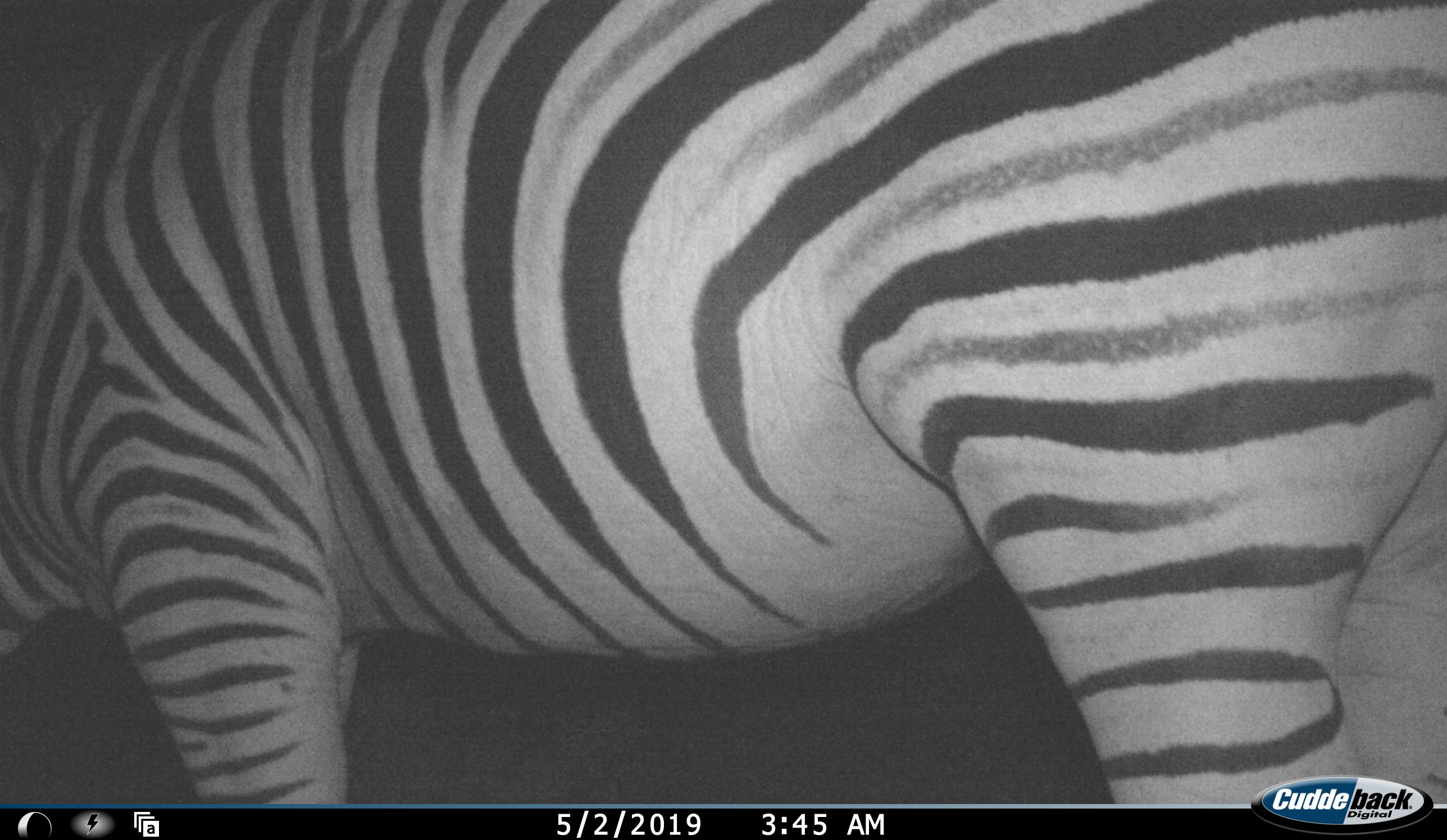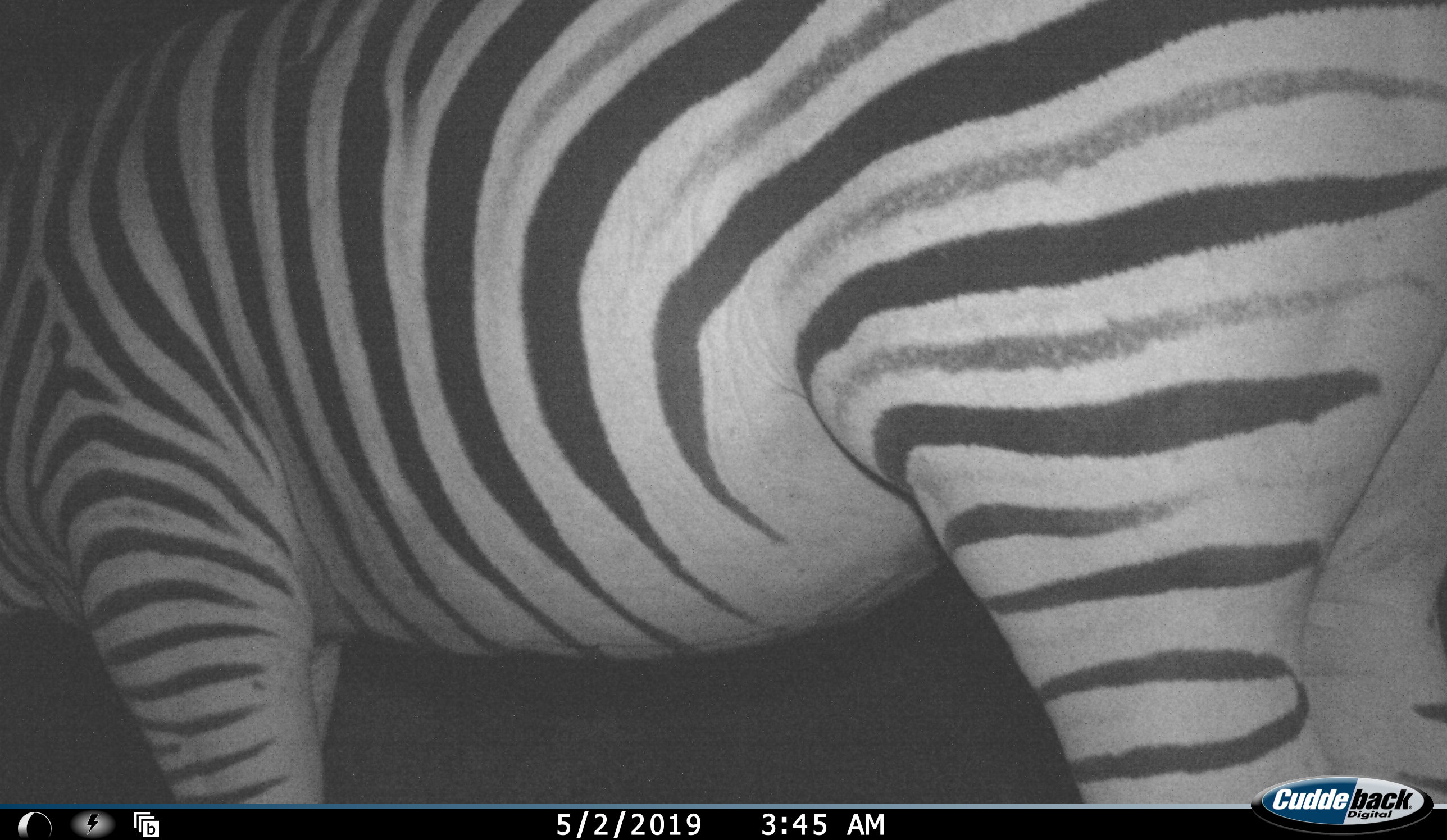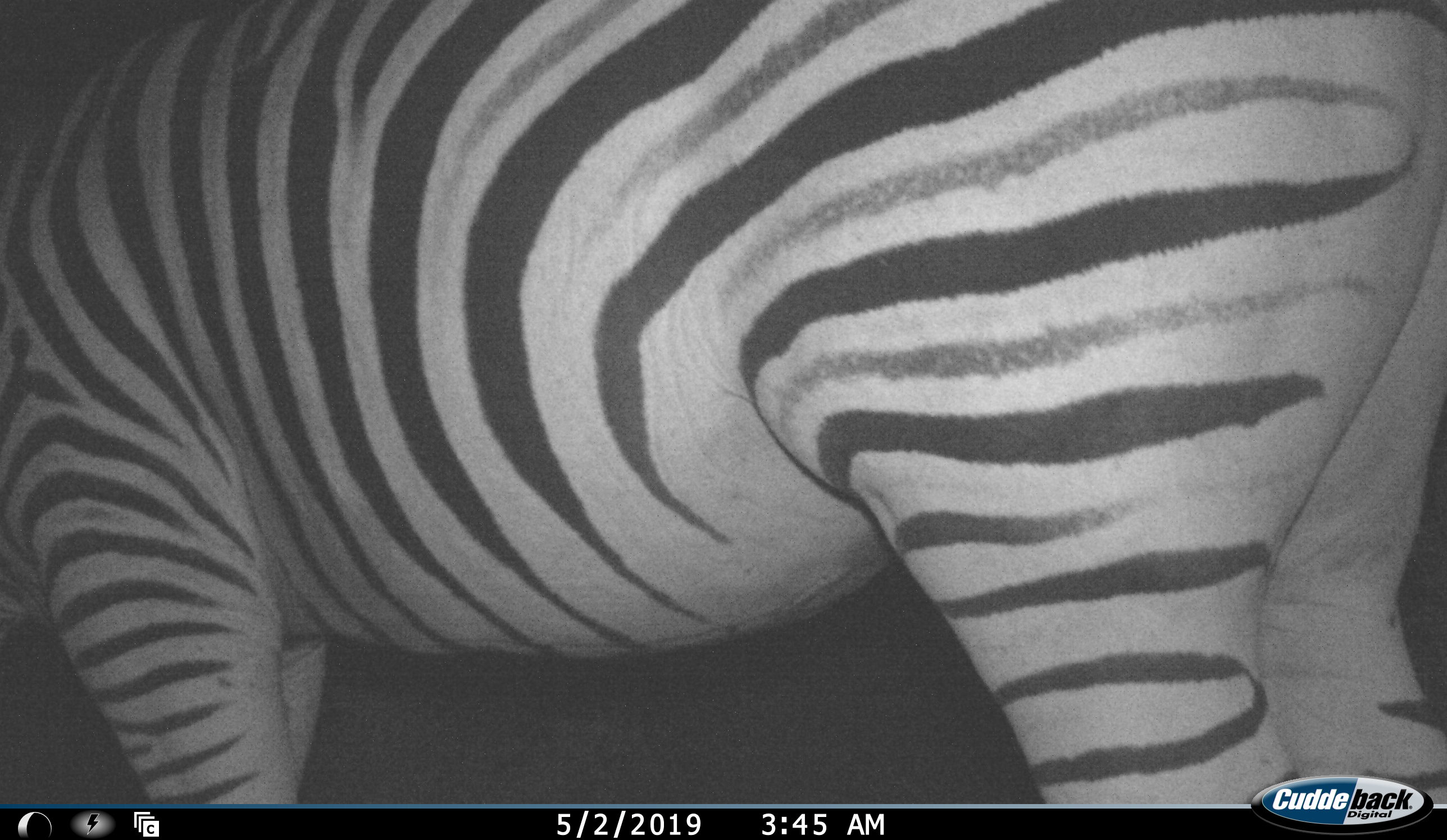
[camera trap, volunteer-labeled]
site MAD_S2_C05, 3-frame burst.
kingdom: Animalia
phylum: Chordata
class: Mammalia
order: Perissodactyla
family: Equidae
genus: Equus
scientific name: Equus quagga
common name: plains zebra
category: zebraplains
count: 1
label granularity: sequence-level